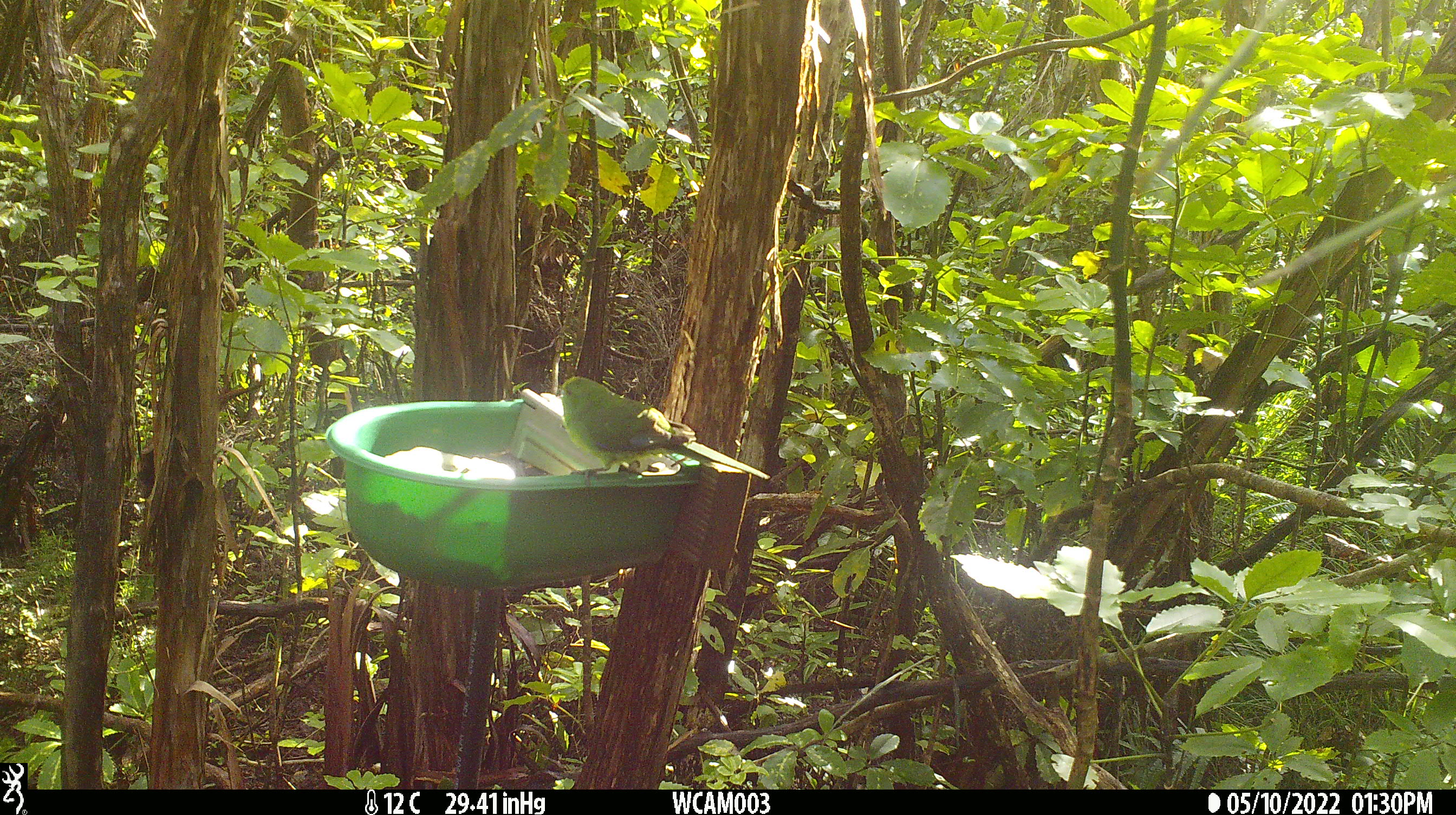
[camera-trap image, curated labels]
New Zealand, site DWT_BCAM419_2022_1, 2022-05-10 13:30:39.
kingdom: Animalia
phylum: Chordata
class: Aves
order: Psittaciformes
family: Psittaculidae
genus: Cyanoramphus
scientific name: Cyanoramphus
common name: parakeet